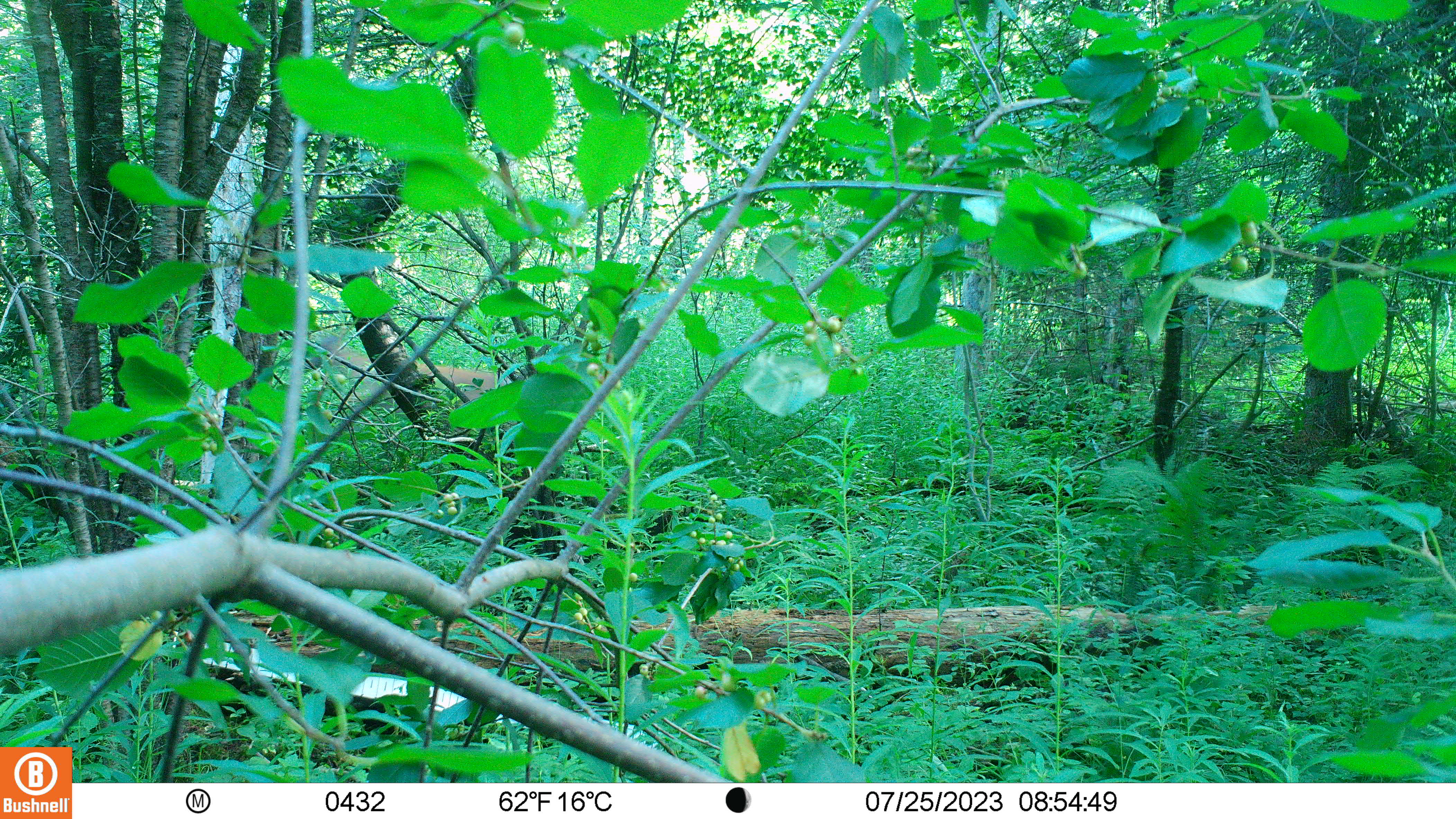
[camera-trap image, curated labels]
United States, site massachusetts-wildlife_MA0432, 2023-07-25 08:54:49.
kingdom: Animalia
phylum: Chordata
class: Mammalia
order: Artiodactyla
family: Cervidae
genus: Odocoileus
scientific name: Odocoileus virginianus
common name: white-tailed deer